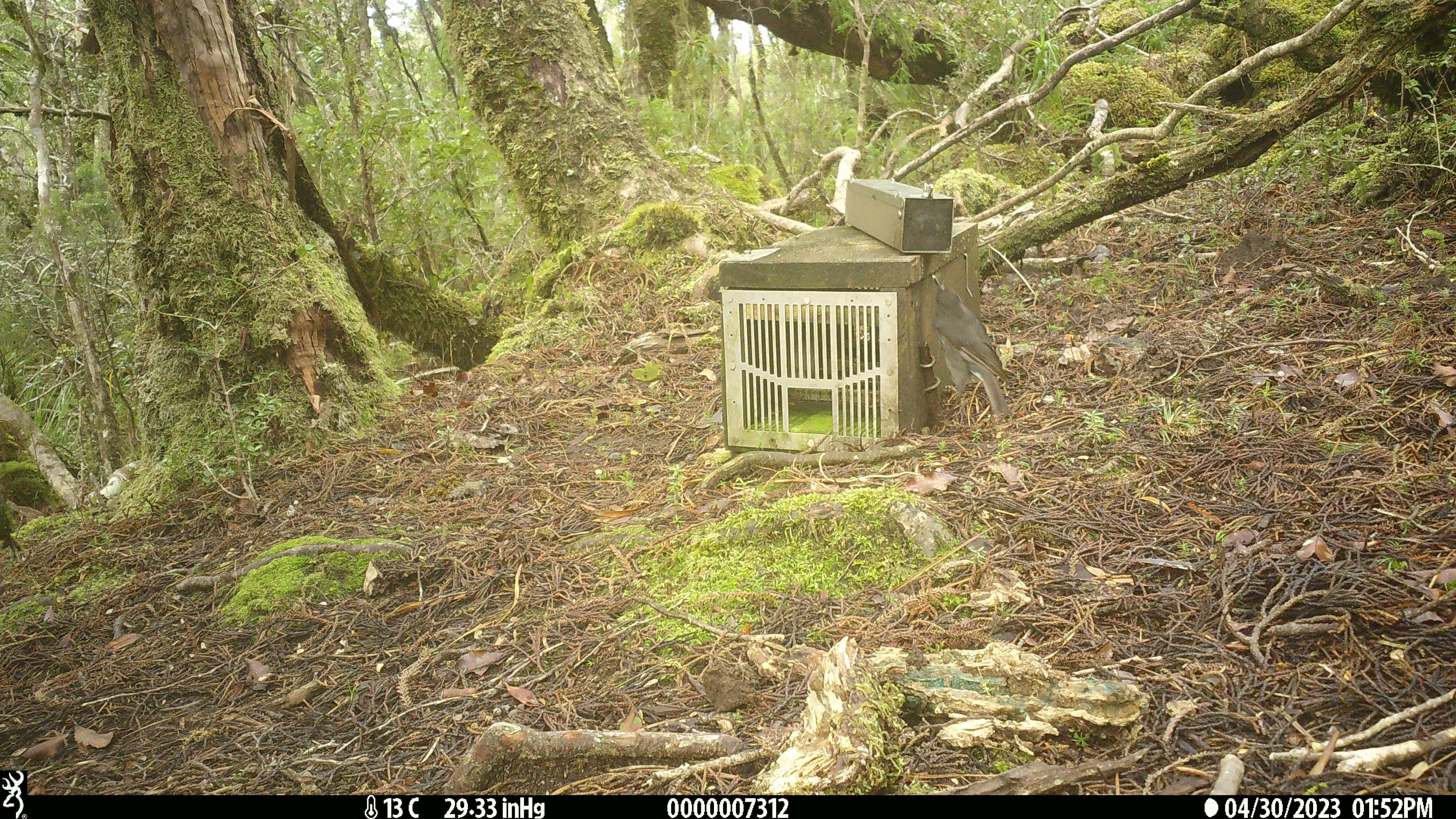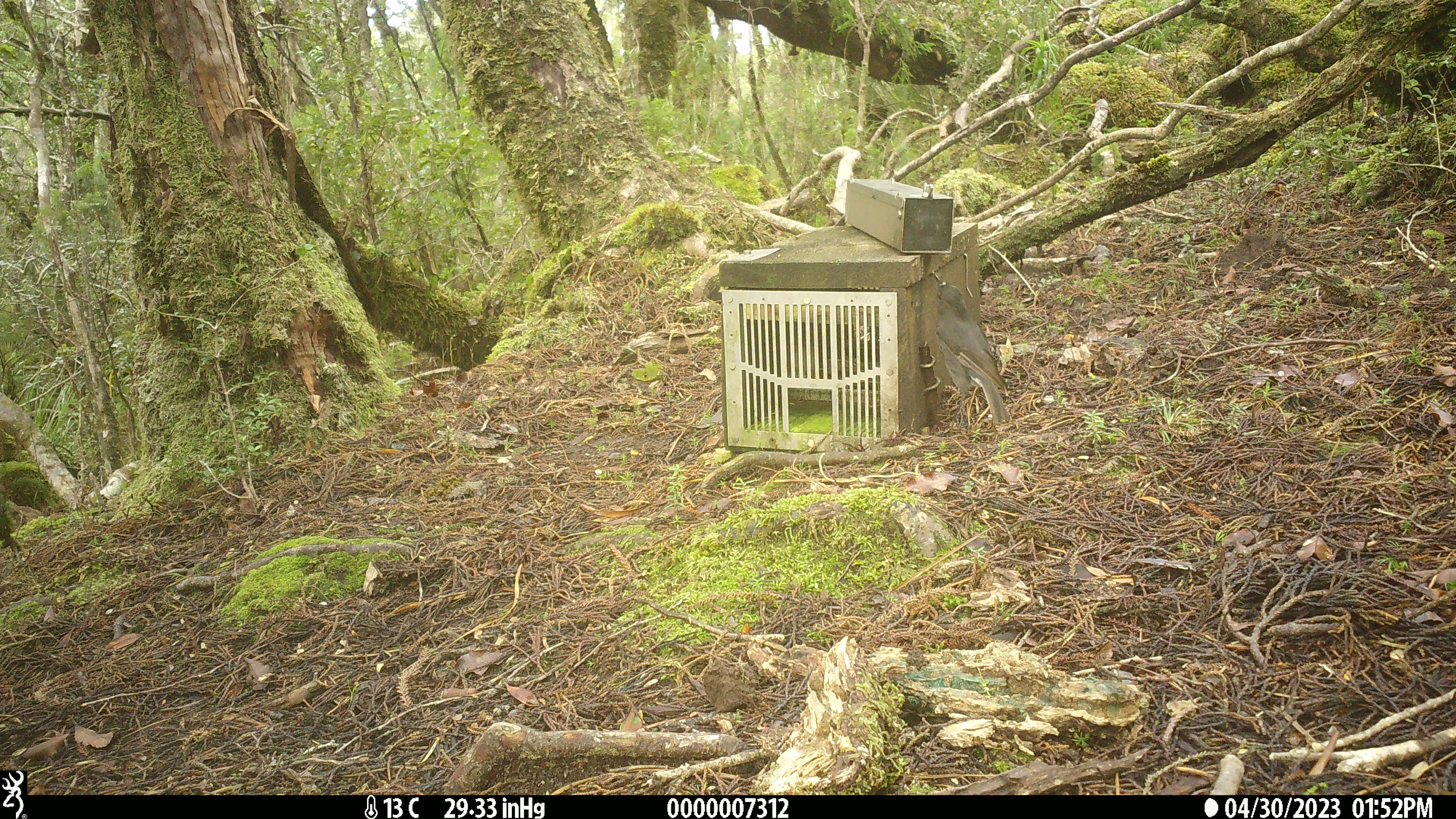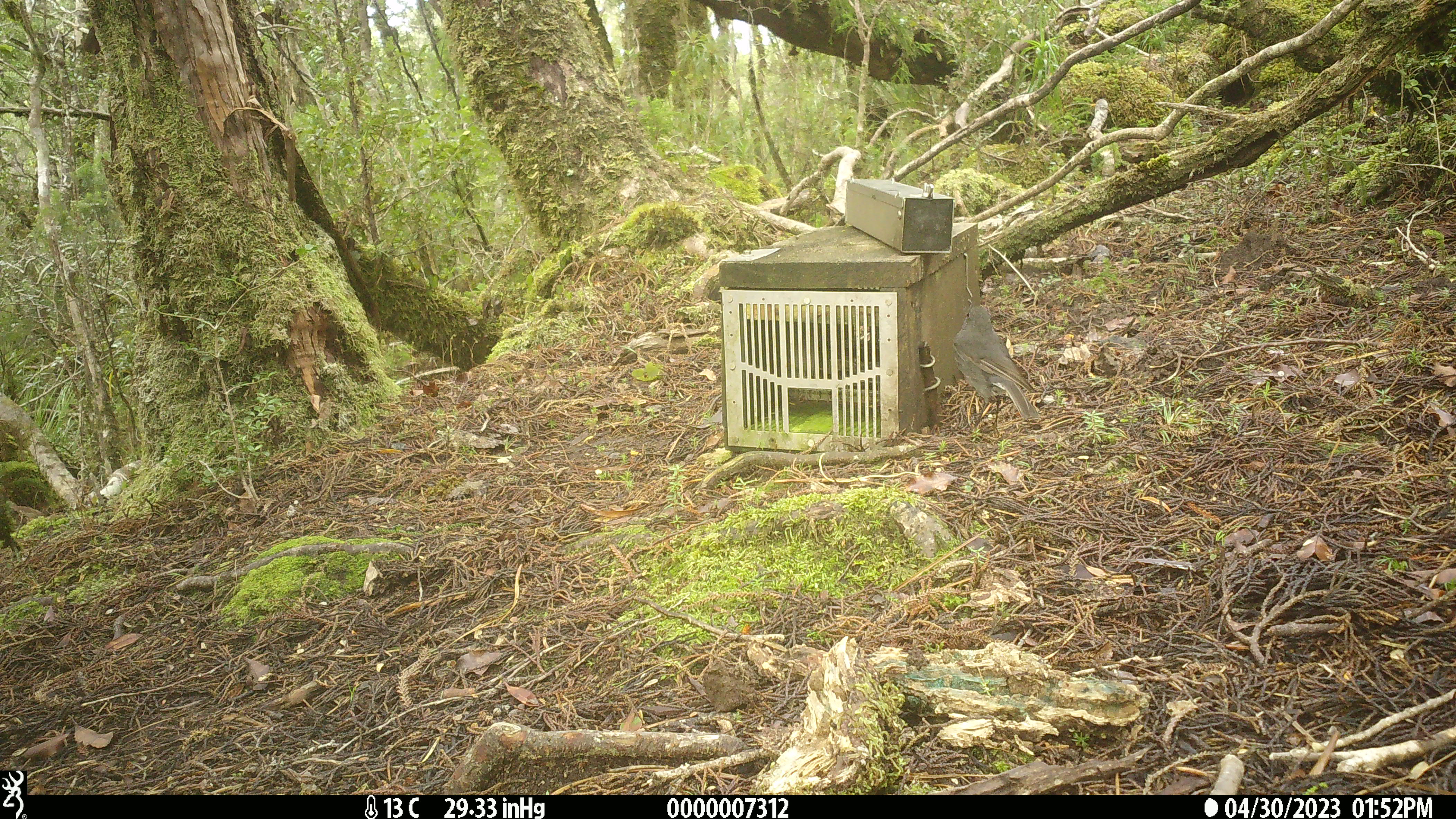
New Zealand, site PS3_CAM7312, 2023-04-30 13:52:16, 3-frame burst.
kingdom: Animalia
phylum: Chordata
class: Aves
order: Passeriformes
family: Petroicidae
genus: Petroica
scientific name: Petroica australis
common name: new zealand robin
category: robin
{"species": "robin (new zealand robin) (Petroica australis)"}